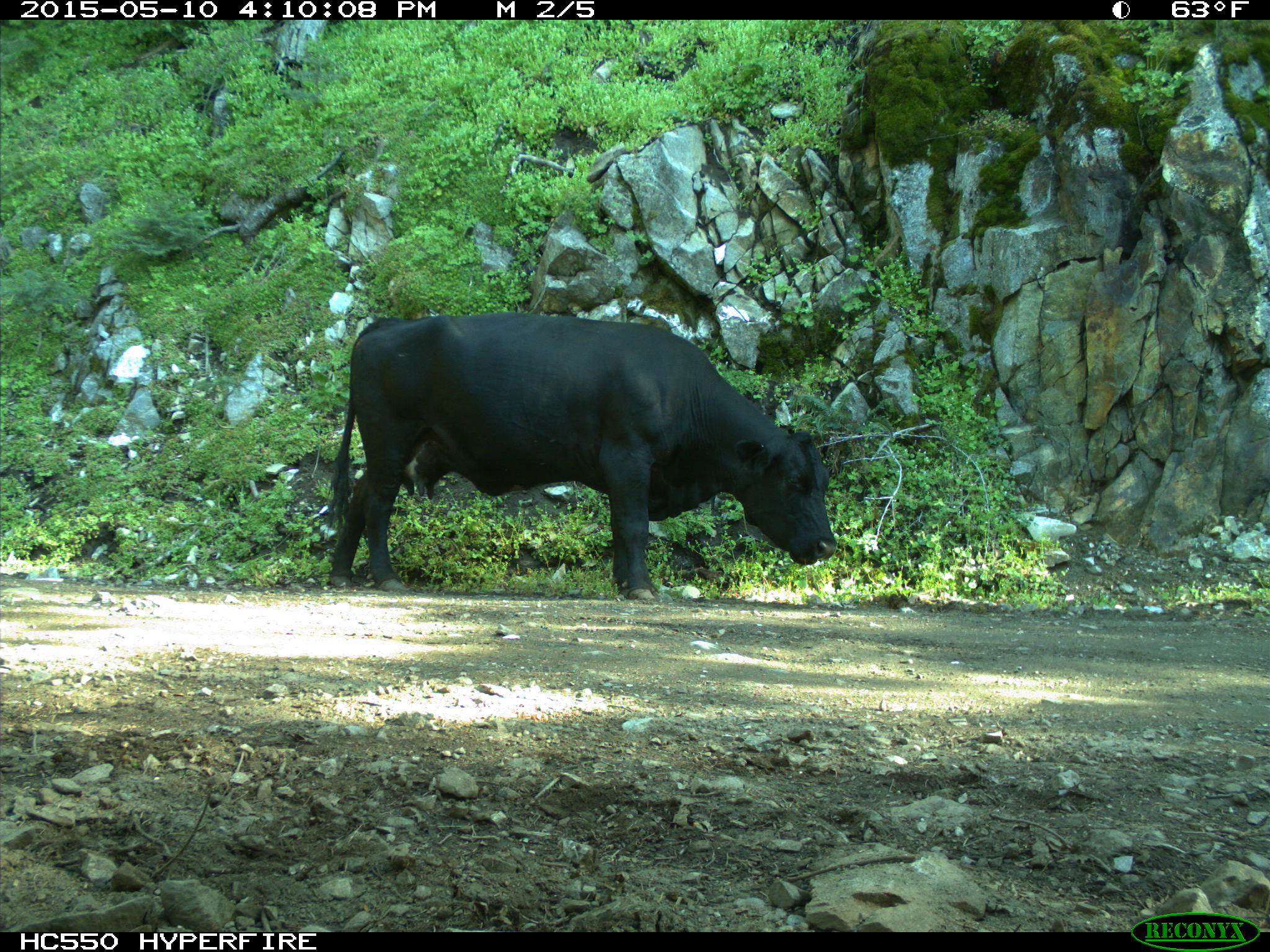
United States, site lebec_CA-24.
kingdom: Animalia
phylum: Chordata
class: Mammalia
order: Artiodactyla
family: Bovidae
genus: Bos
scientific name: Bos taurus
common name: domestic cow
Bos taurus (domestic cow).